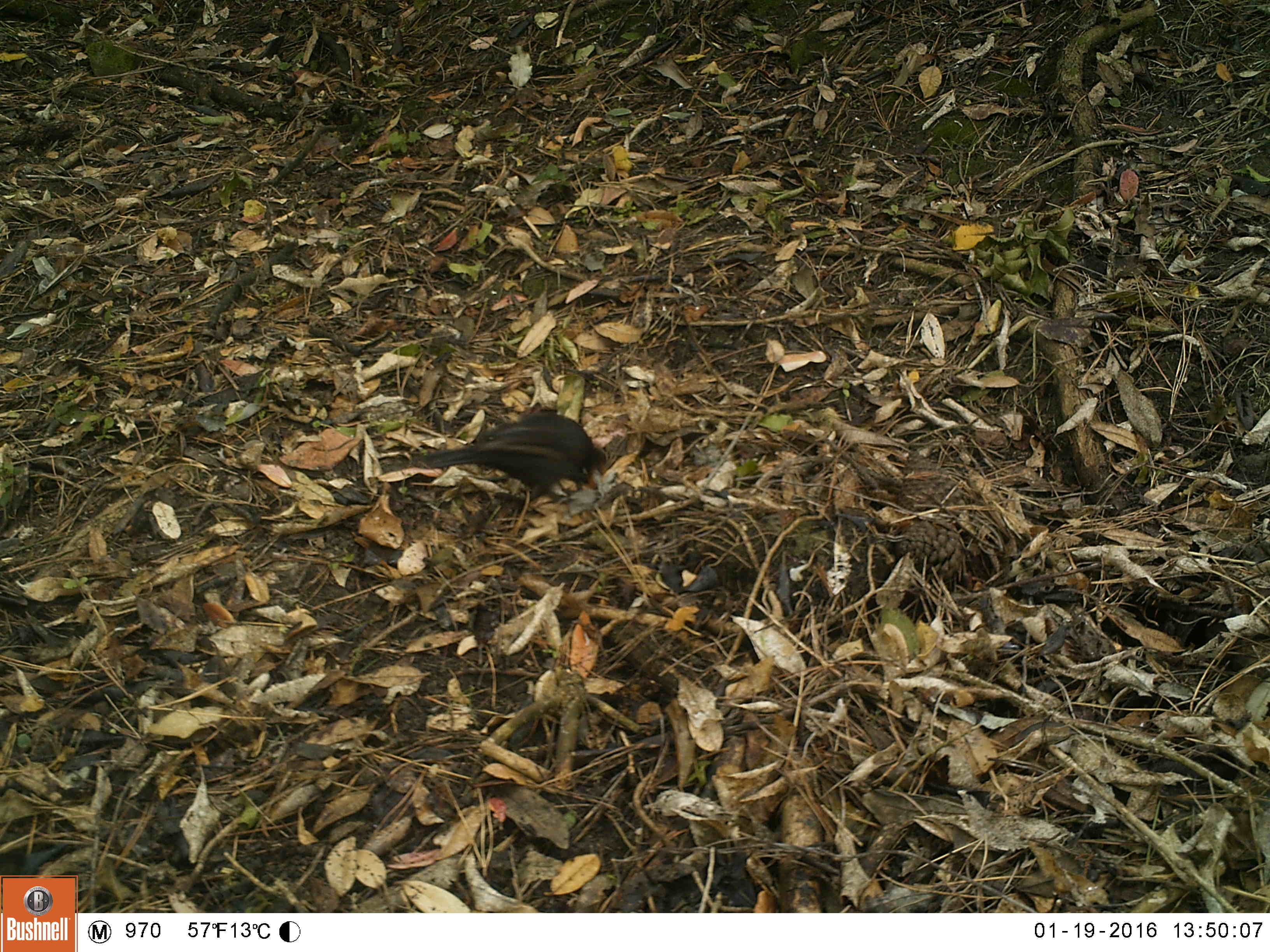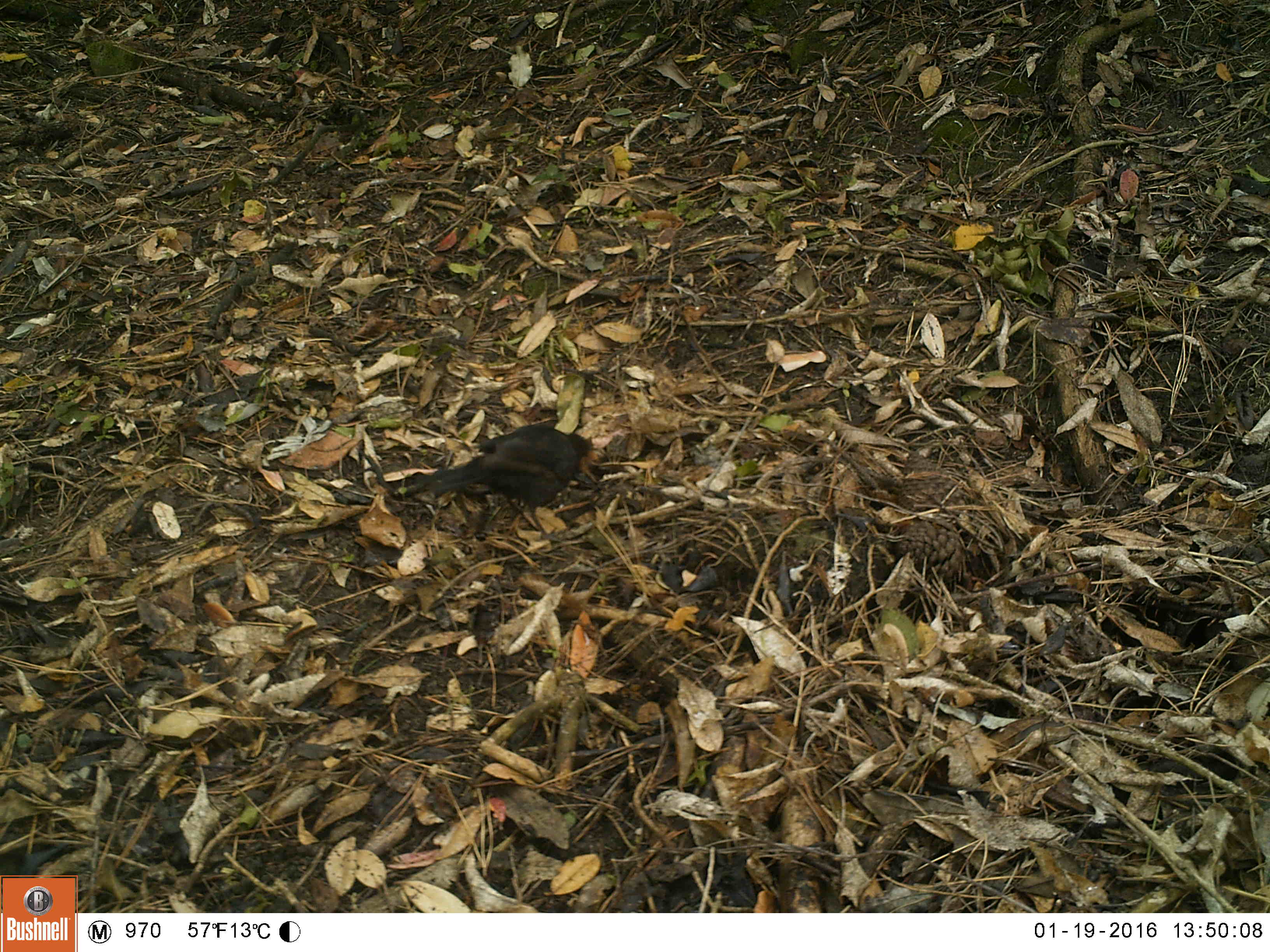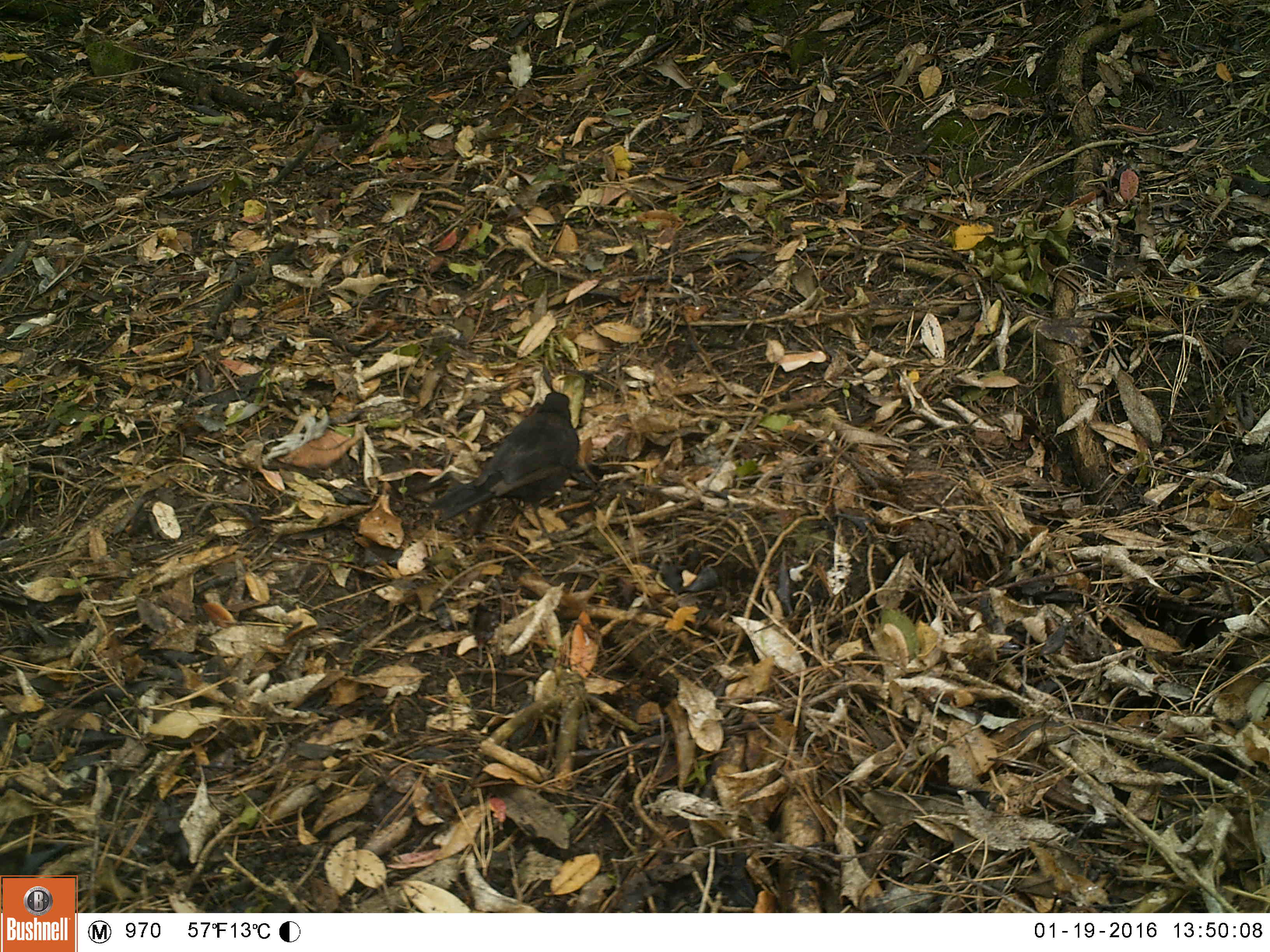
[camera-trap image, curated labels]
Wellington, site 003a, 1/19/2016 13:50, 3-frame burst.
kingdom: Animalia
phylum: Chordata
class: Aves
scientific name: Aves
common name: bird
Bird (Aves).